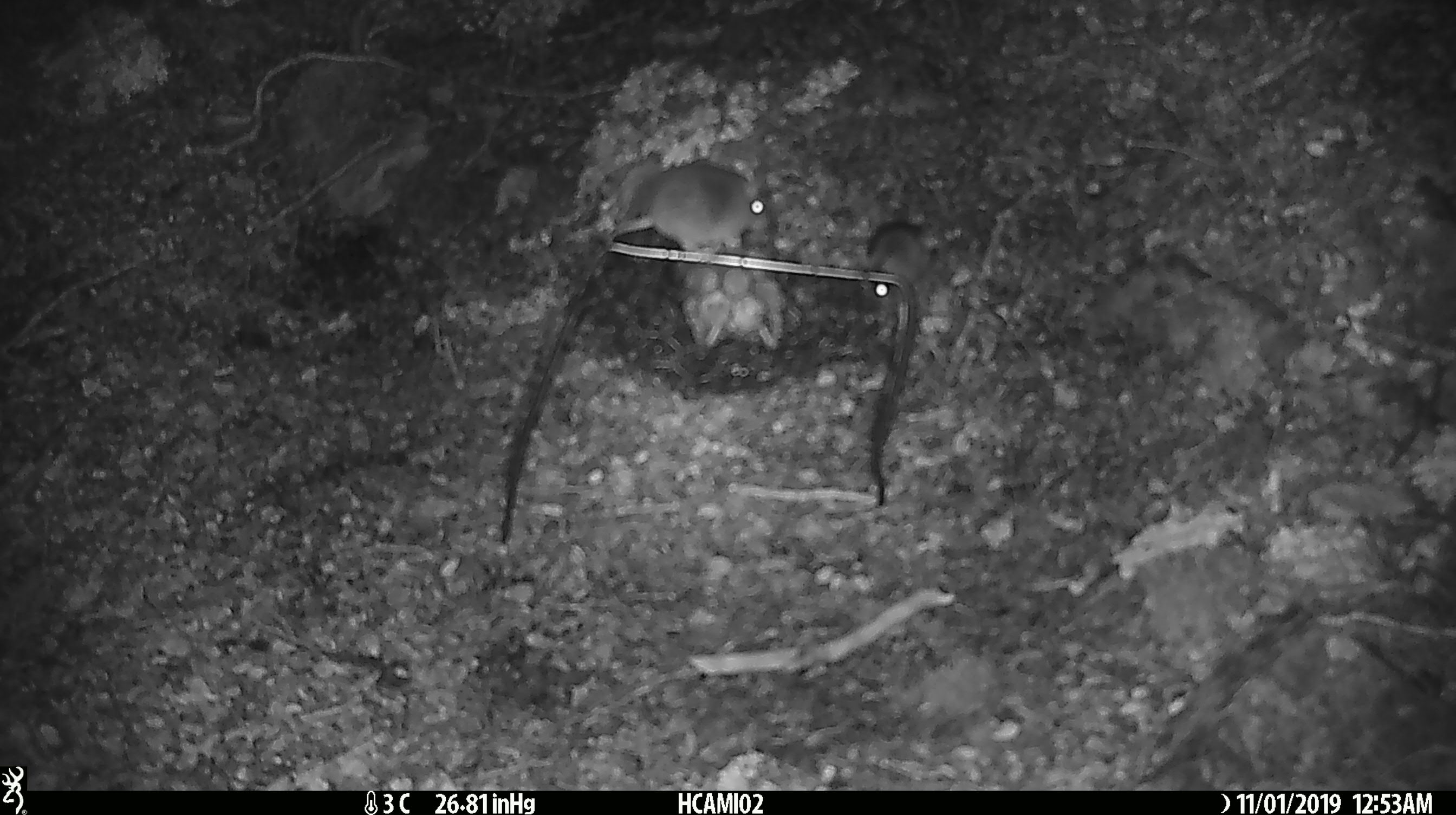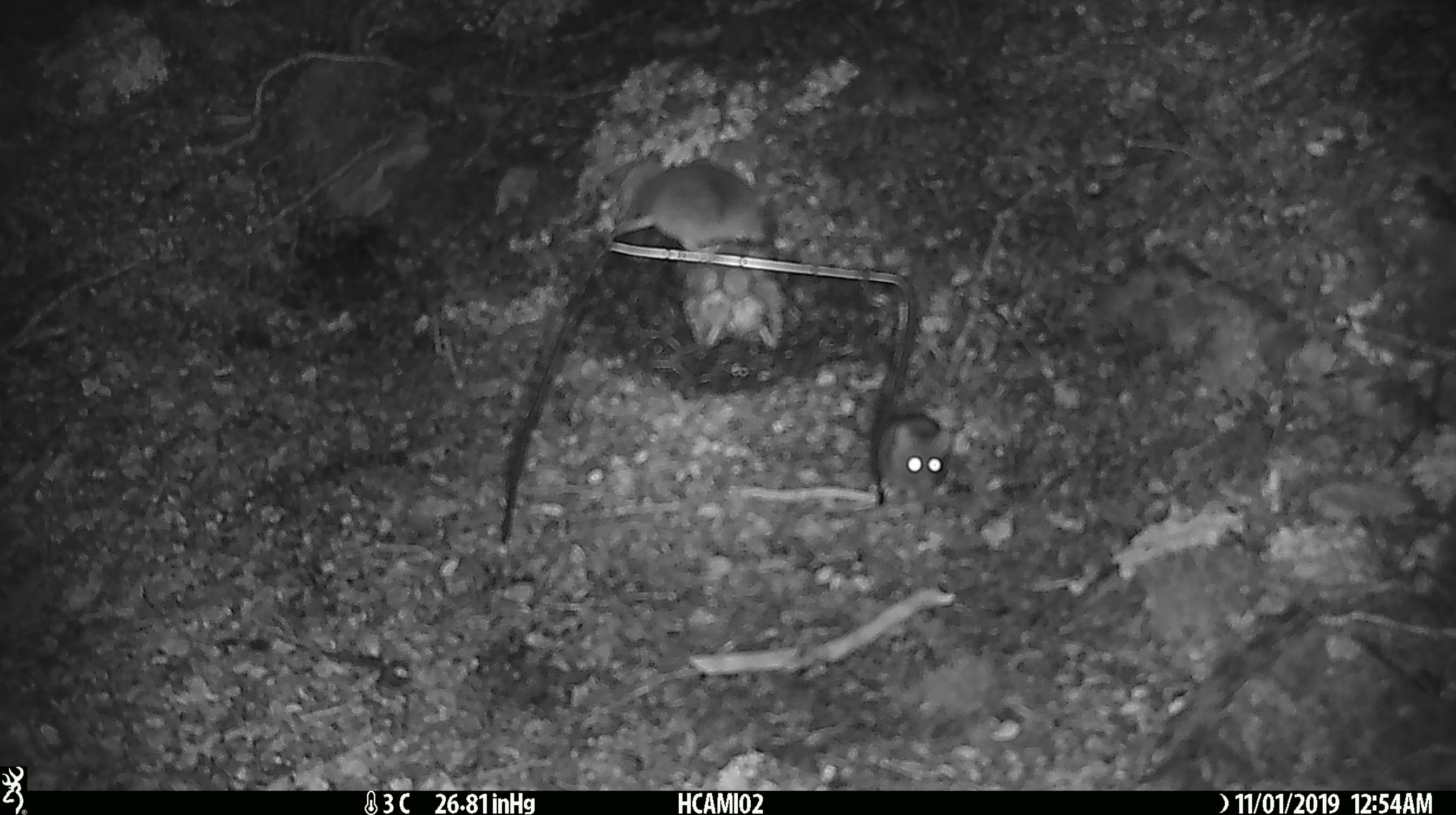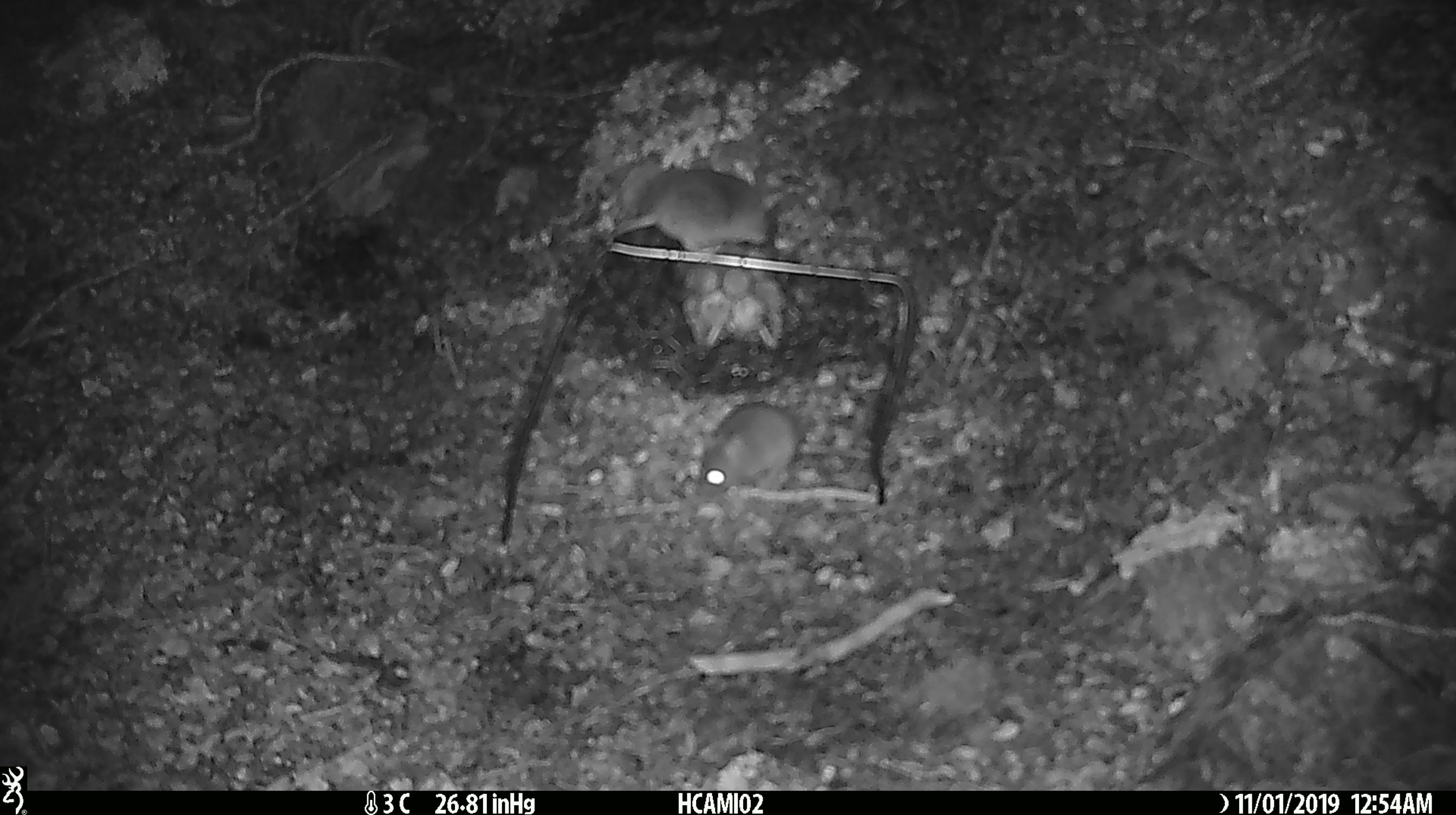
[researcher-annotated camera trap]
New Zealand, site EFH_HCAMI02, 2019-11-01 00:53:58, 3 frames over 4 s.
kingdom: Animalia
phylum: Chordata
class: Mammalia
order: Rodentia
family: Muridae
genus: Mus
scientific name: Mus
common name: mouse